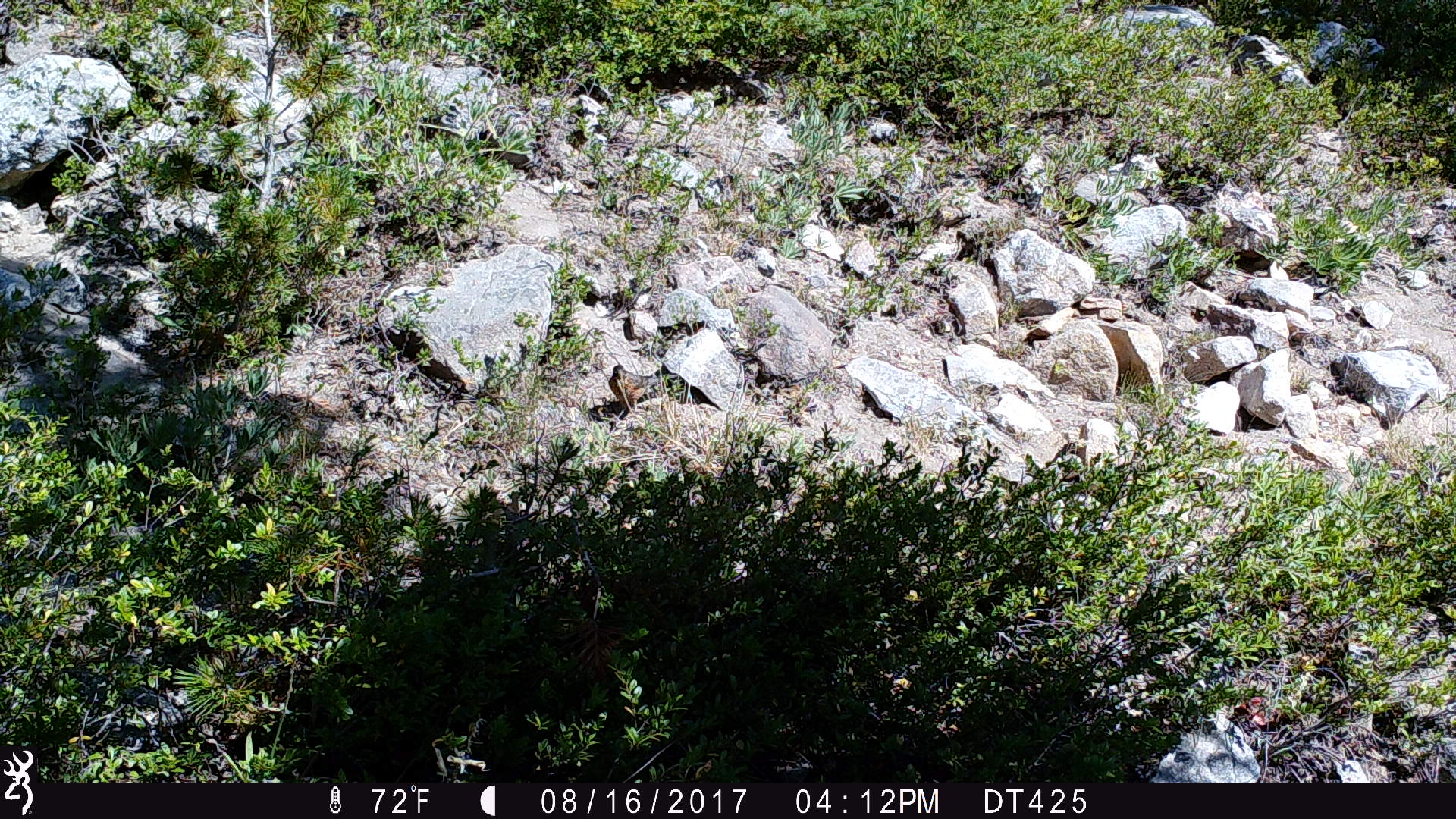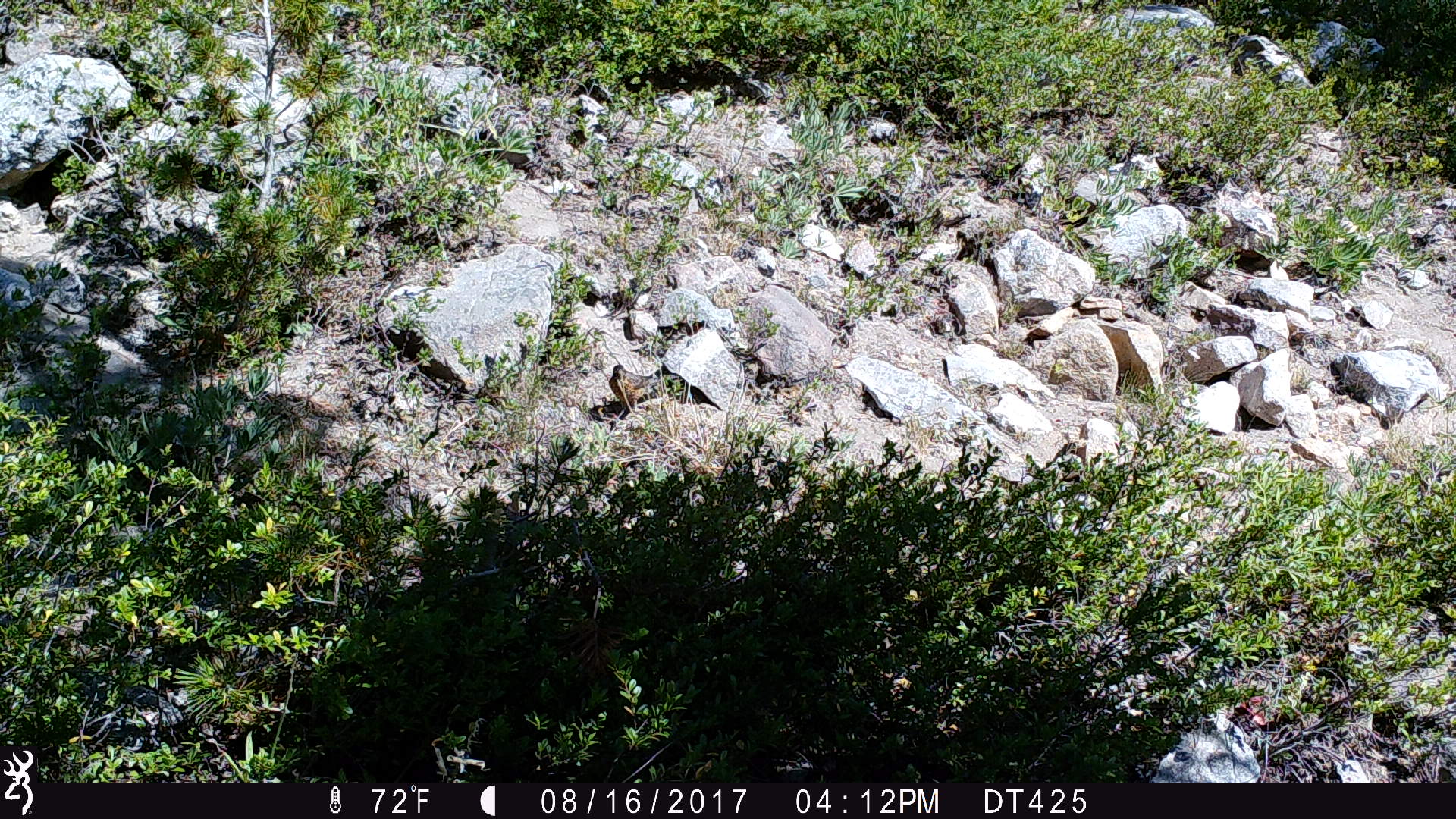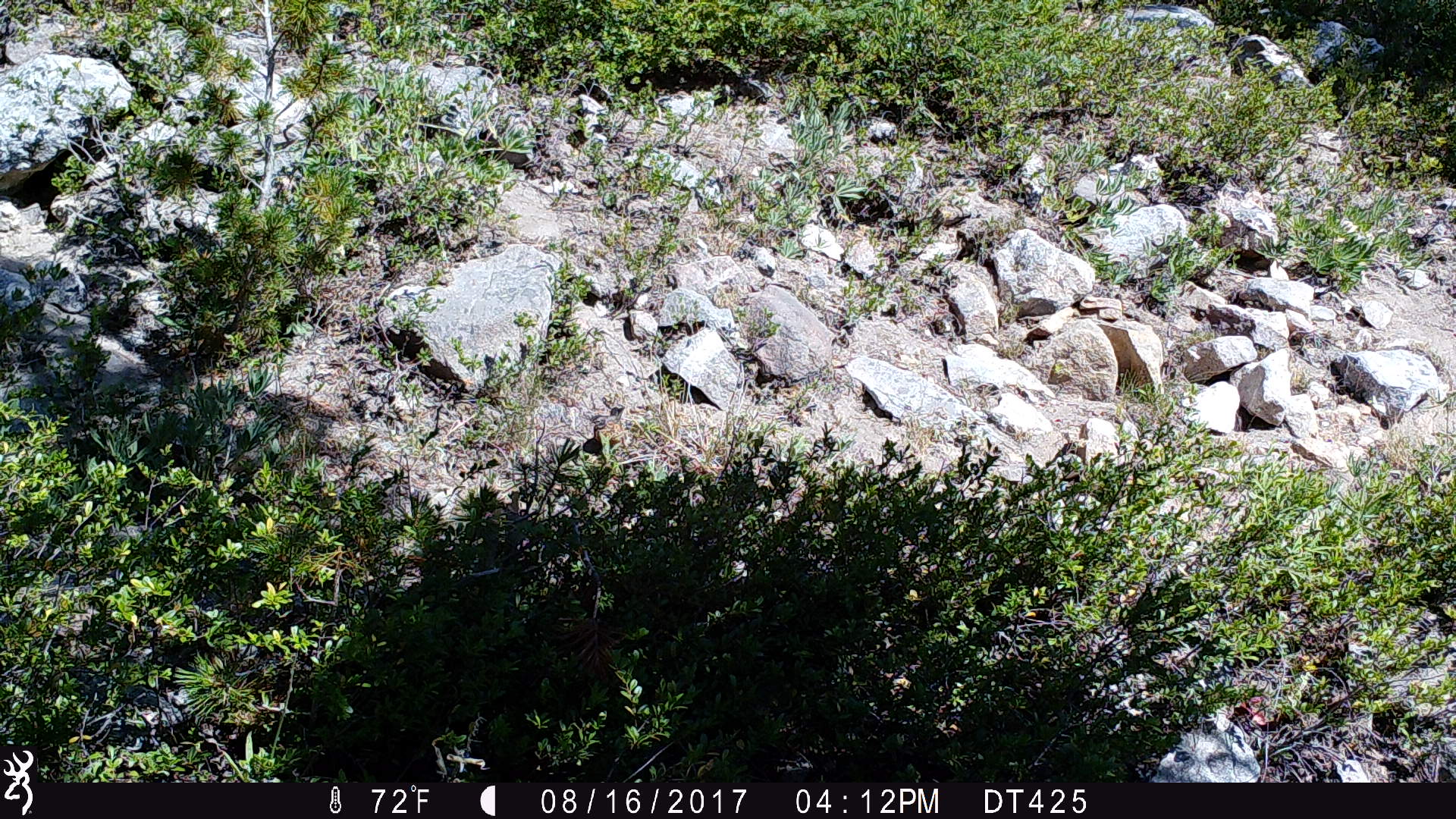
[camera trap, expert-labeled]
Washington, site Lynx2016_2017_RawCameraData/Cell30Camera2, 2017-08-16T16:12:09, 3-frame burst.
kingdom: Animalia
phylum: Chordata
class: Aves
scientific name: Aves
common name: birds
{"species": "Aves (birds)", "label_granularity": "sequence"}